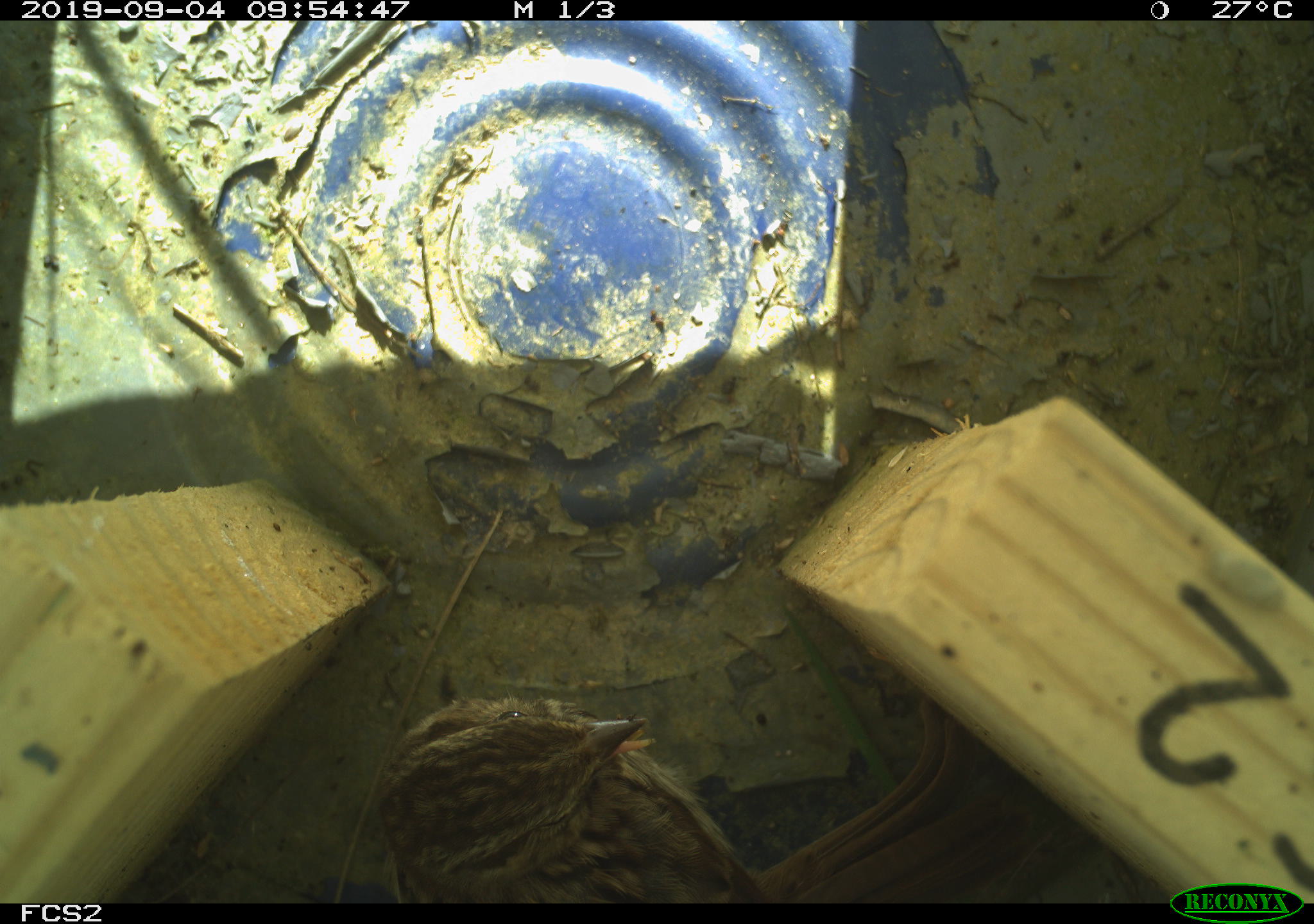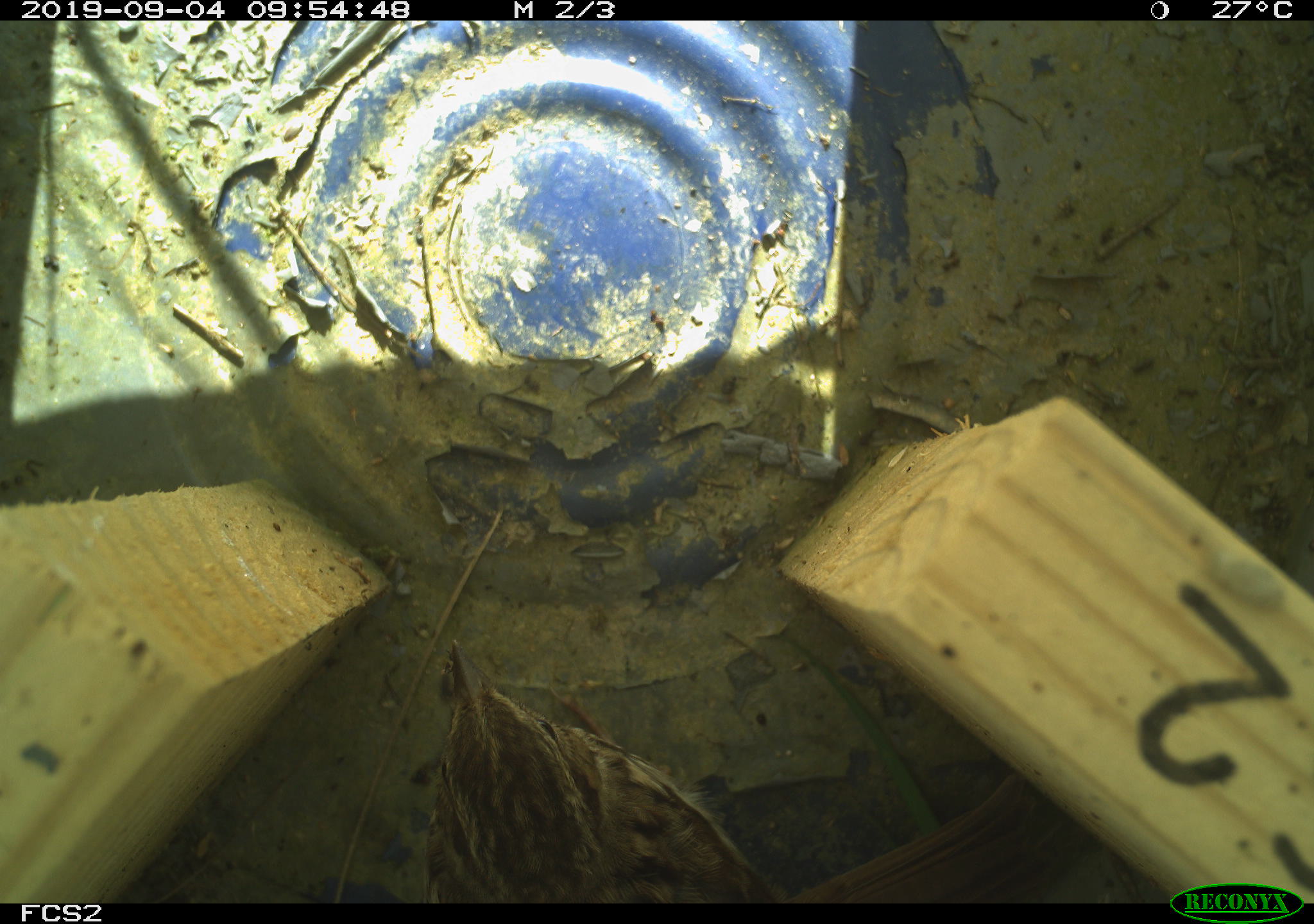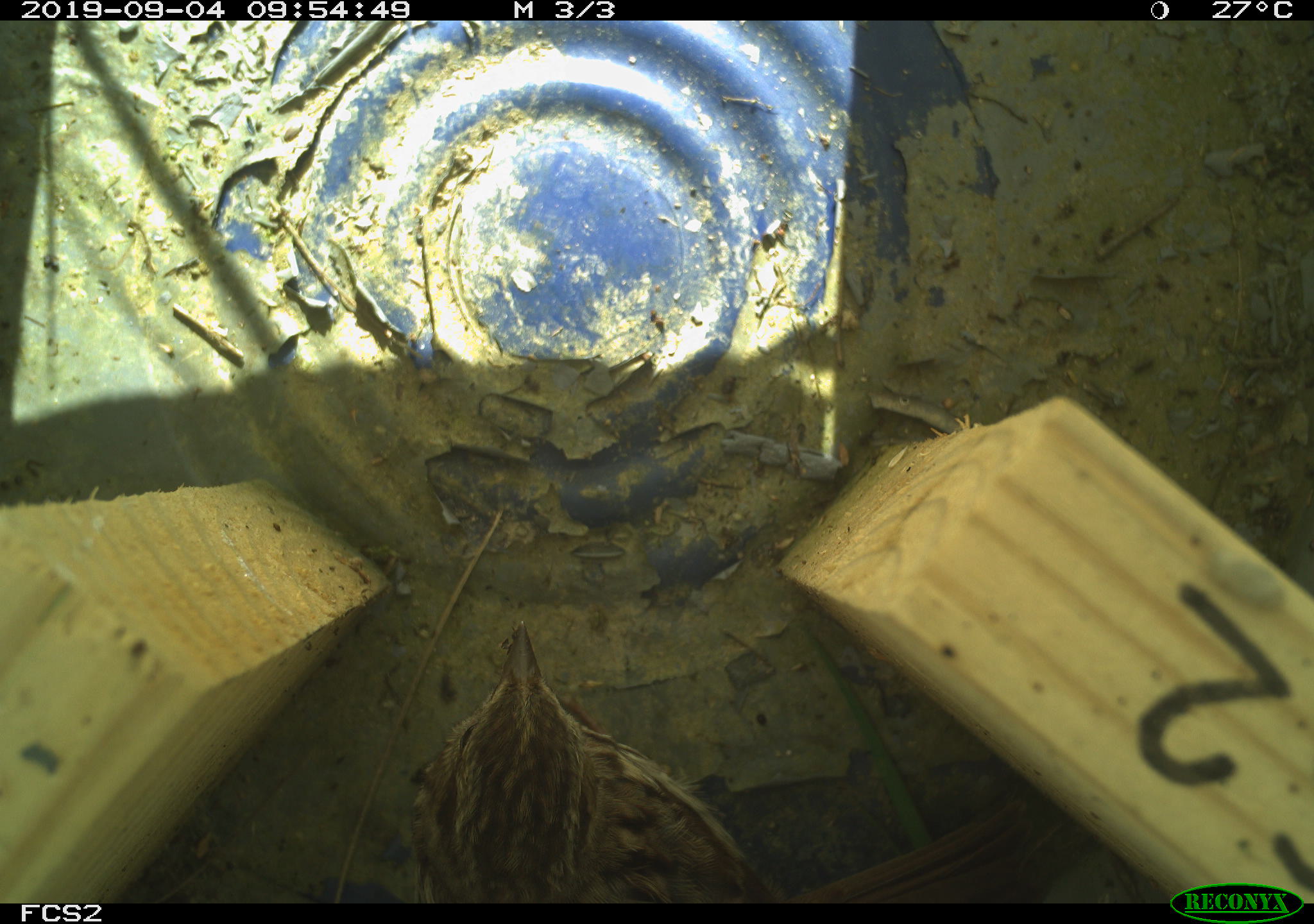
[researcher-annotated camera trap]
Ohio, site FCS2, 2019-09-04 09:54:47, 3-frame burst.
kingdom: Animalia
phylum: Chordata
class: Aves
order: Passeriformes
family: Passerellidae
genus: Melospiza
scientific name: Melospiza melodia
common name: song sparrow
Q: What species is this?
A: Song sparrow (Melospiza melodia).